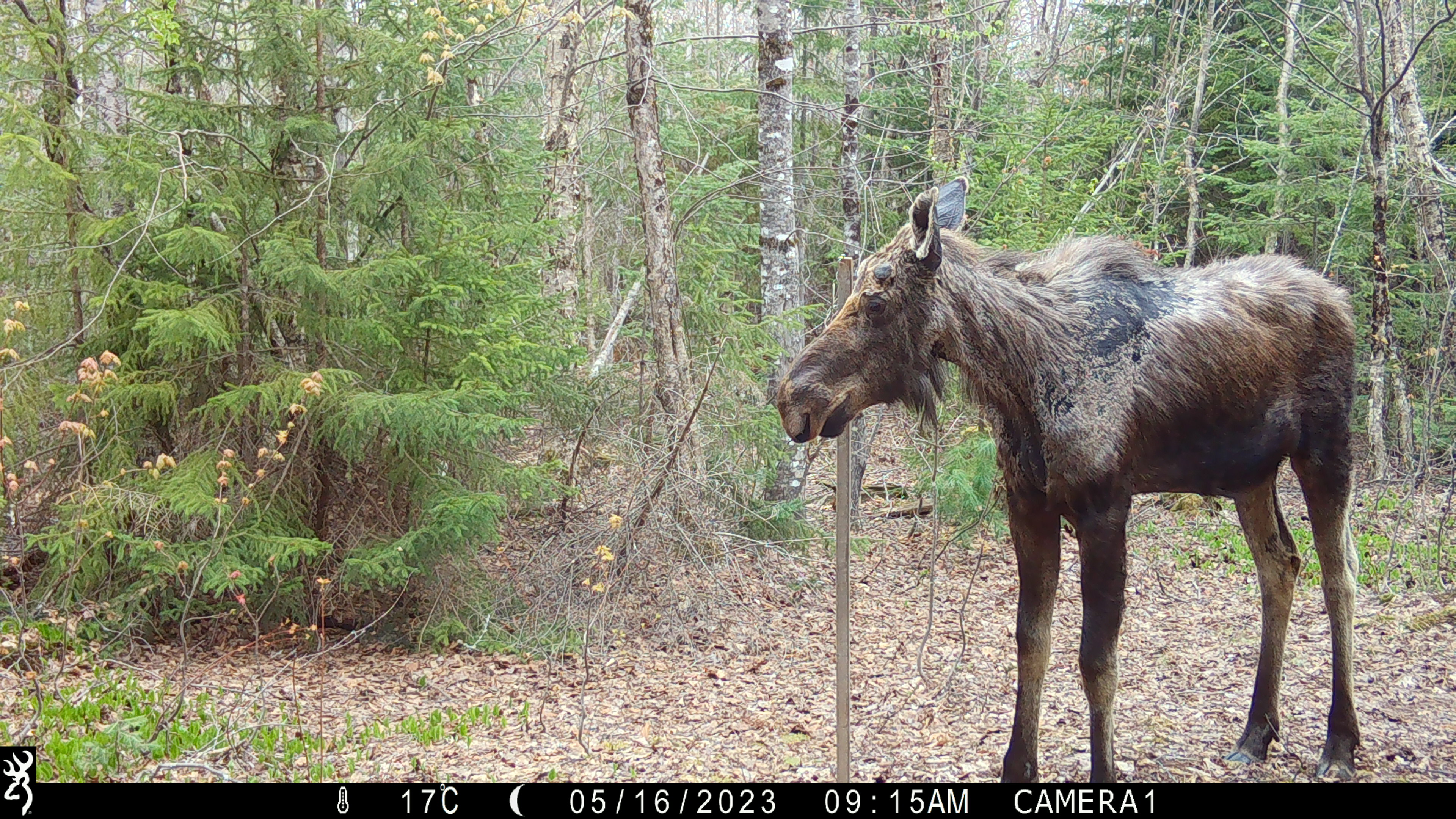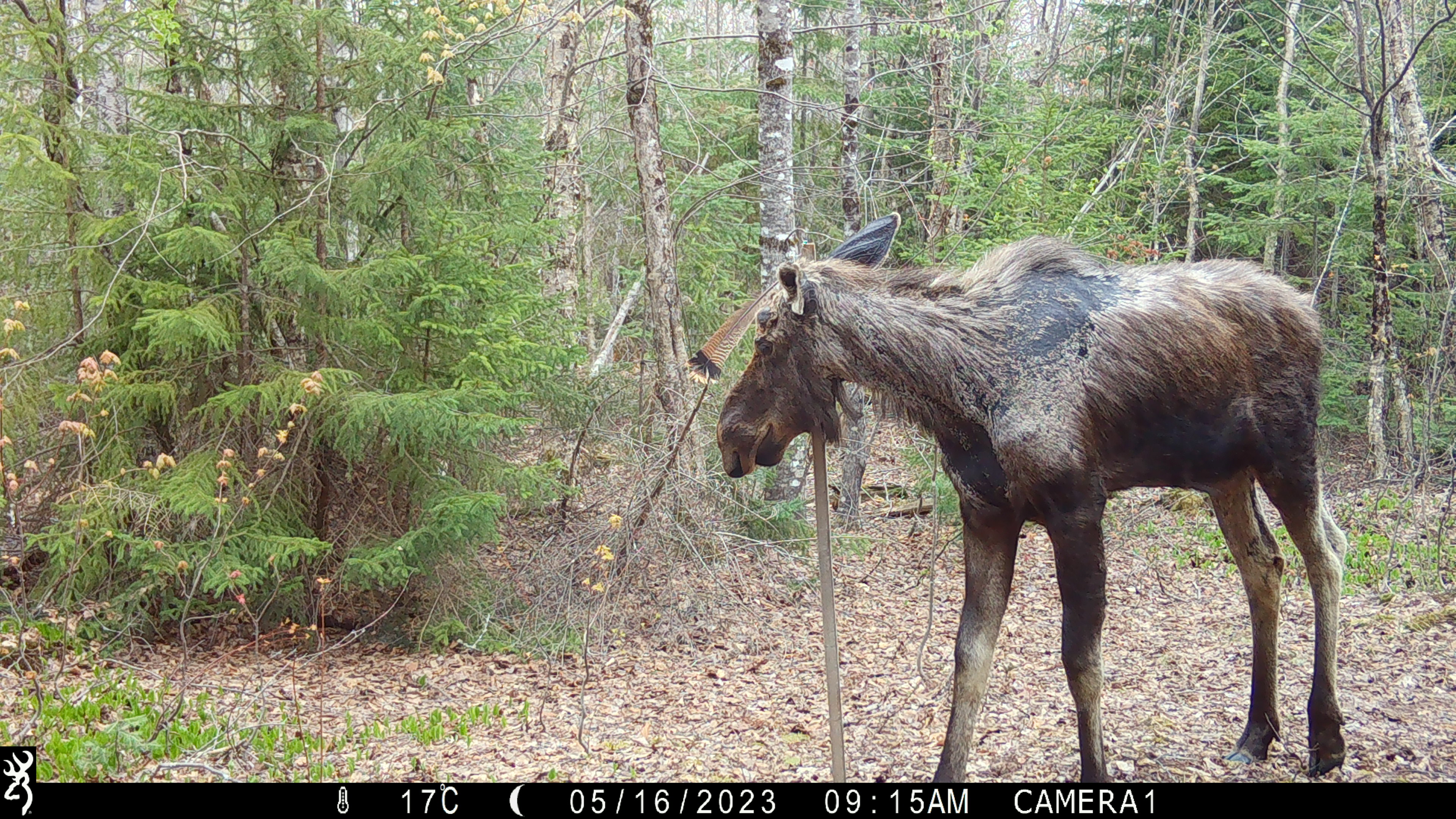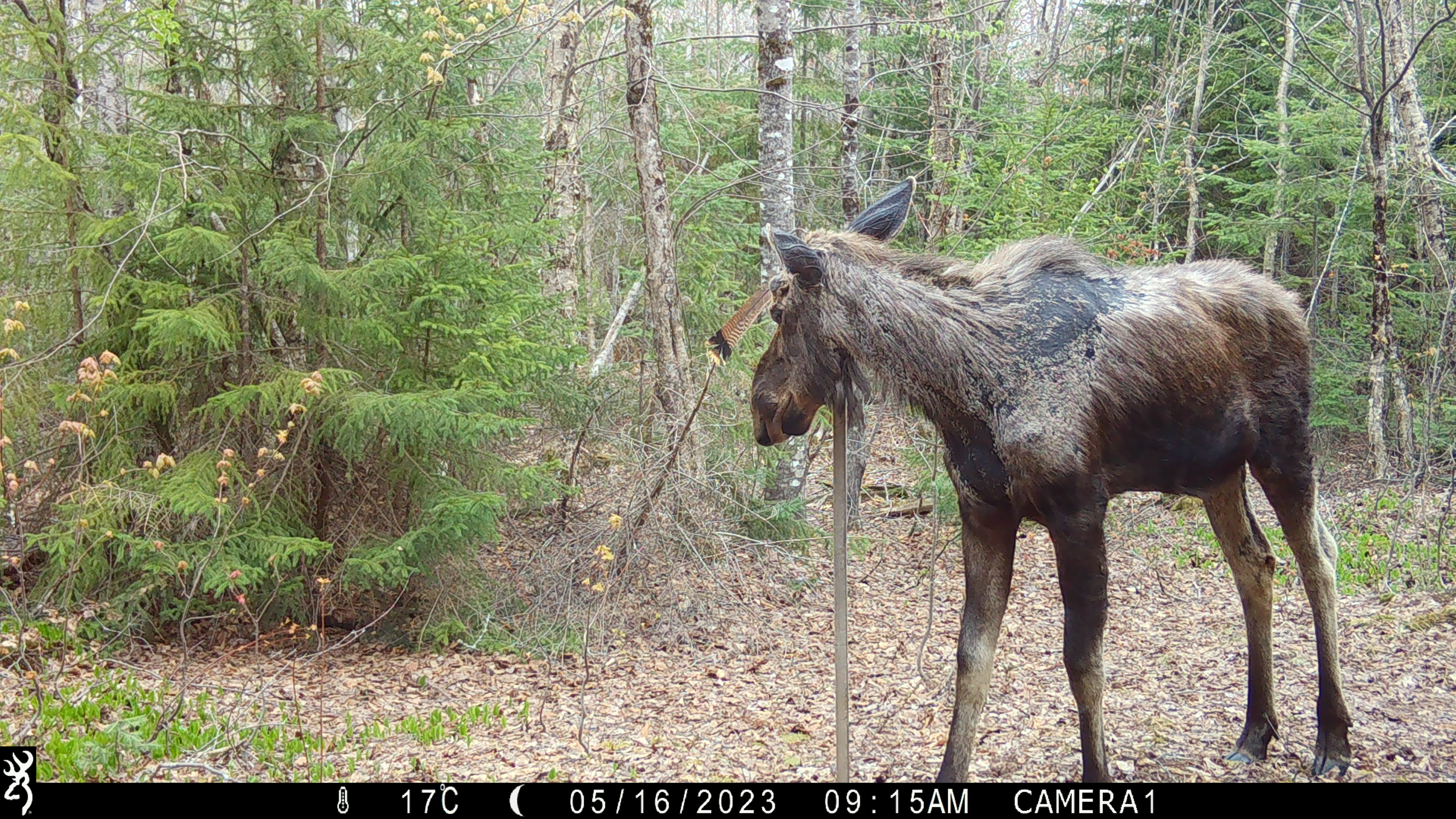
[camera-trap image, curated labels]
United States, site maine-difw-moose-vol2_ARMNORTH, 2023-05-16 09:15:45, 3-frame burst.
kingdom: Animalia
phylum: Chordata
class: Mammalia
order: Artiodactyla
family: Cervidae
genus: Alces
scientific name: Alces alces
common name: moose